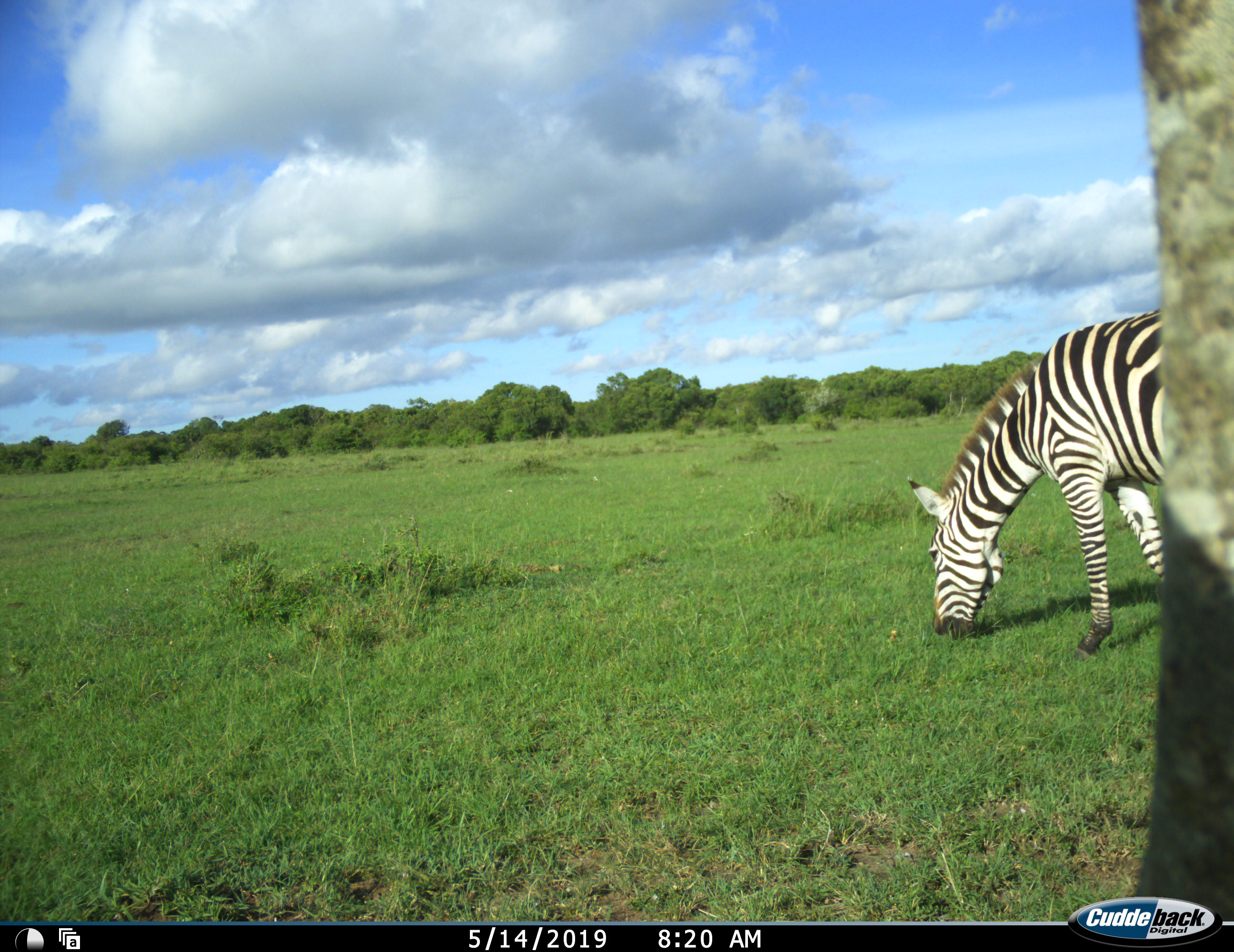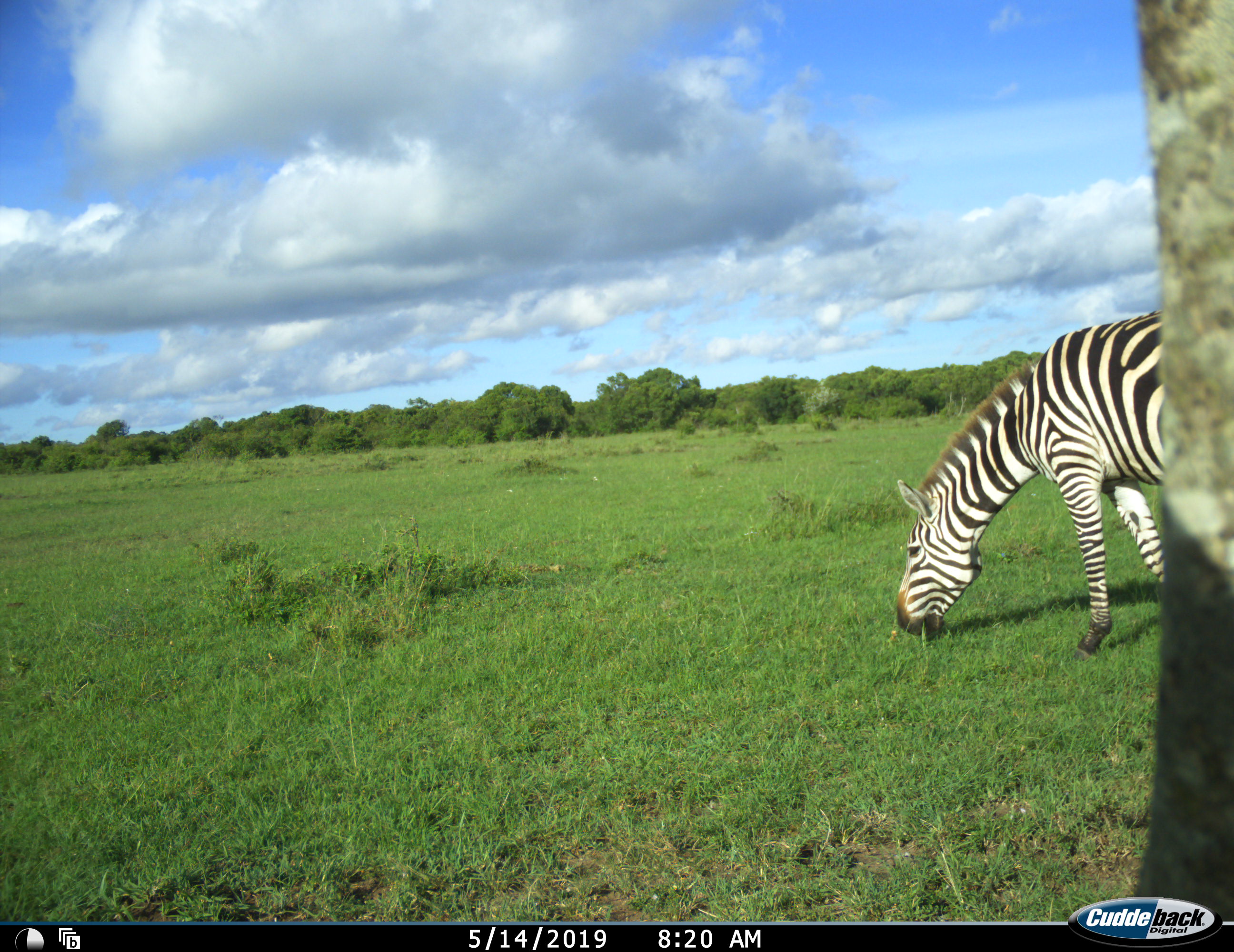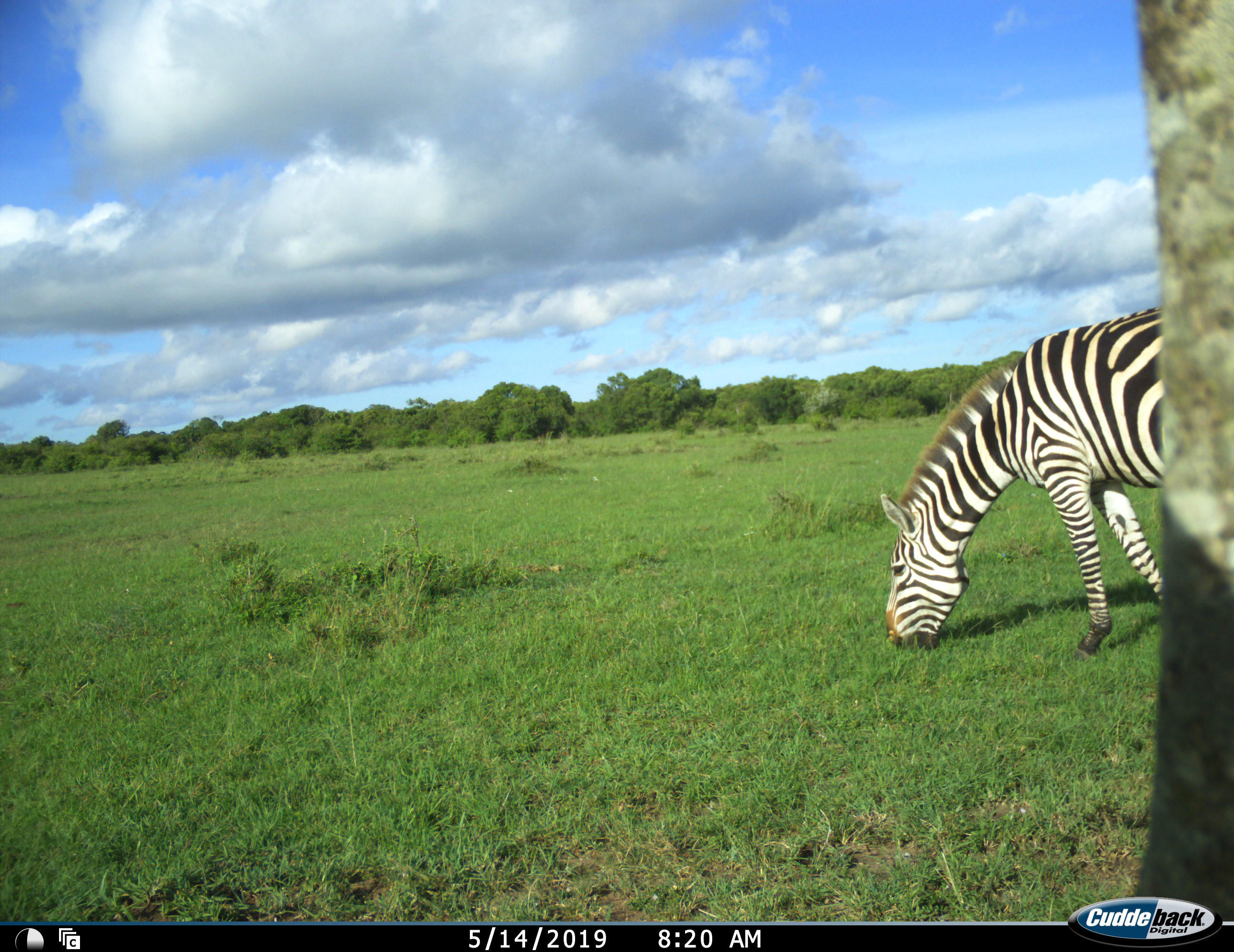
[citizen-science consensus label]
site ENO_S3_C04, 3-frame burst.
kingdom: Animalia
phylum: Chordata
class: Mammalia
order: Perissodactyla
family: Equidae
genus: Equus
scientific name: Equus quagga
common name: plains zebra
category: zebraplains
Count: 1.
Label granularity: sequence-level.